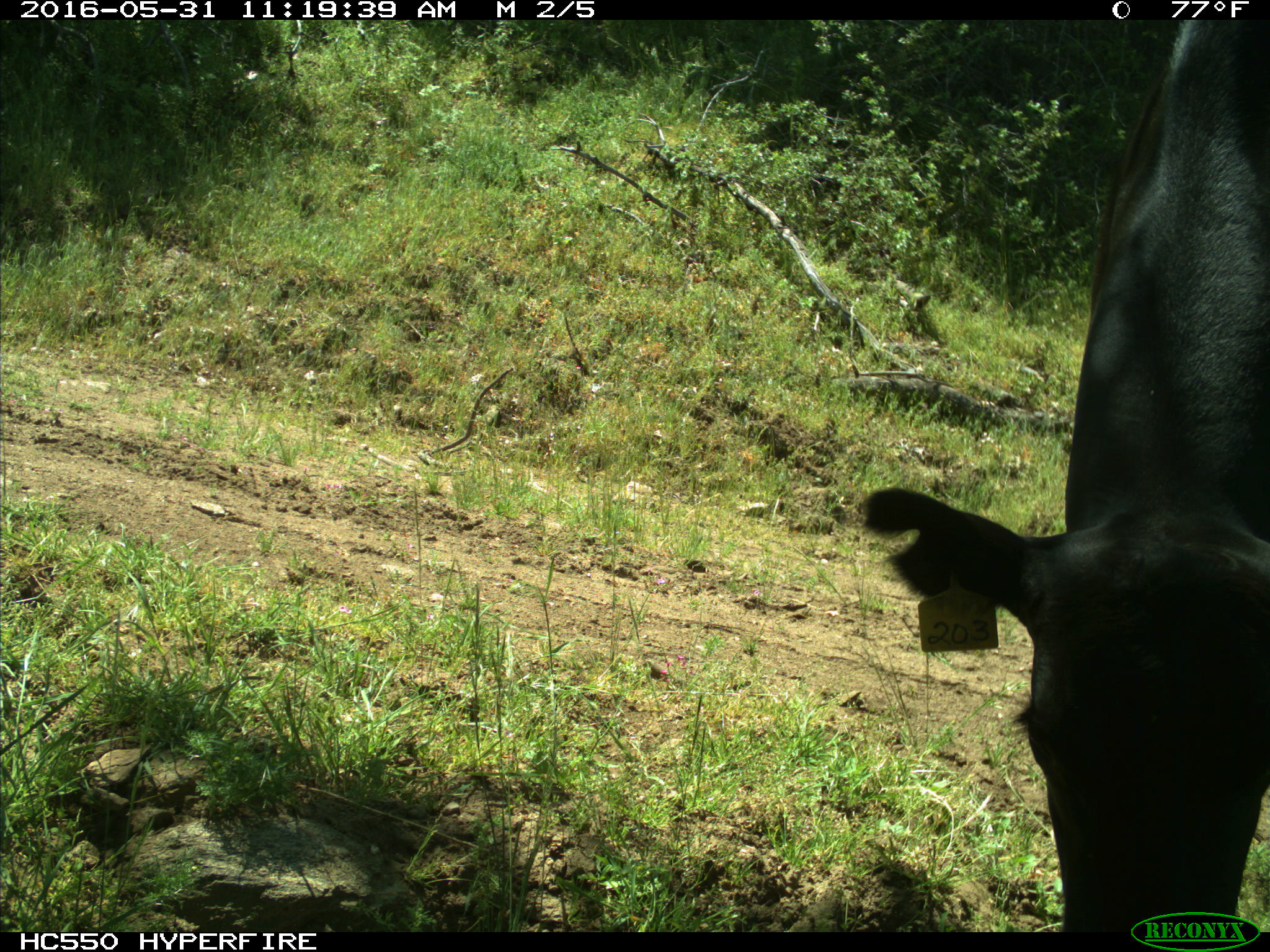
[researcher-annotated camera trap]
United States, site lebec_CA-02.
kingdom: Animalia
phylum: Chordata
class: Mammalia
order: Artiodactyla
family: Bovidae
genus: Bos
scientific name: Bos taurus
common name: domestic cow